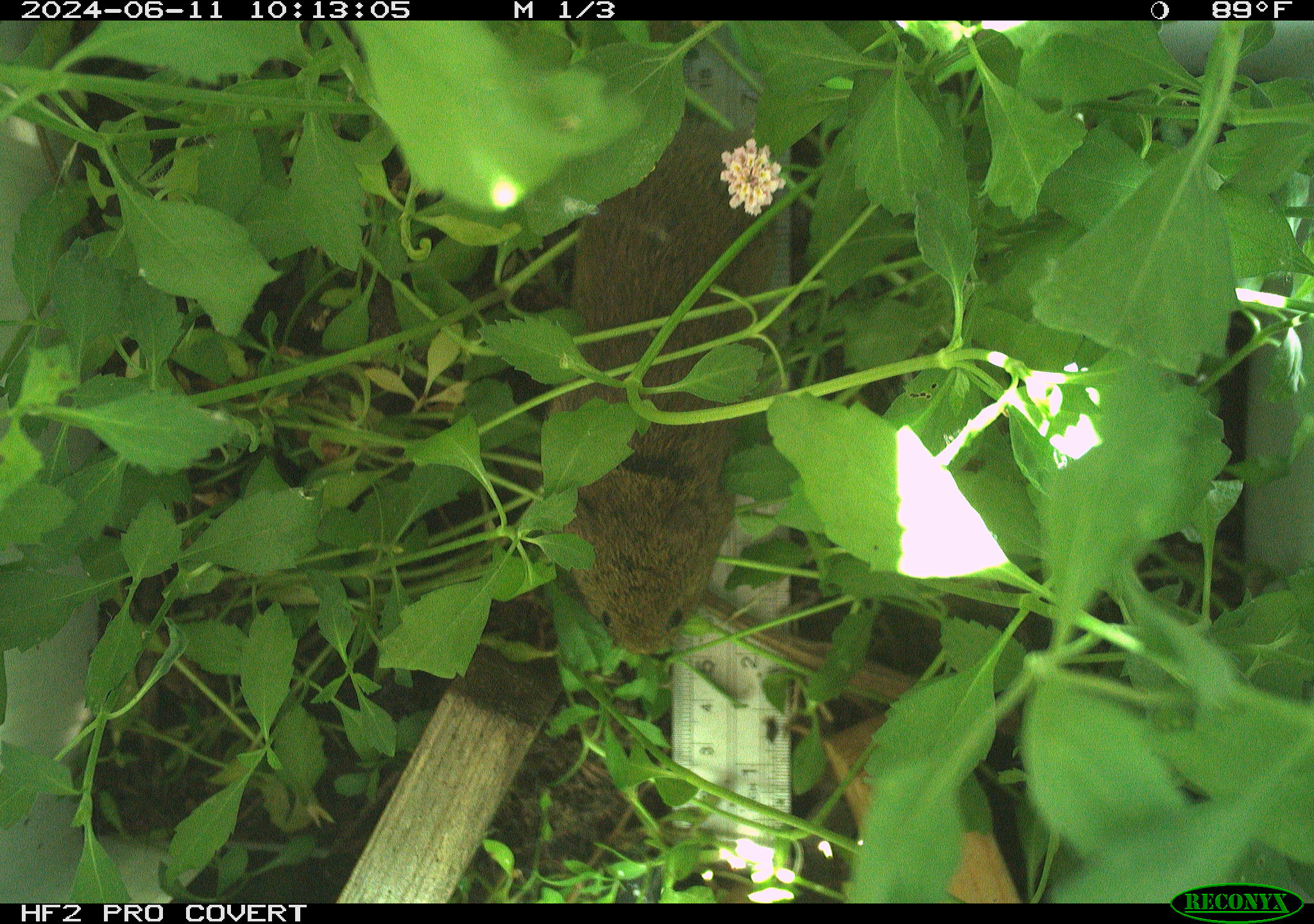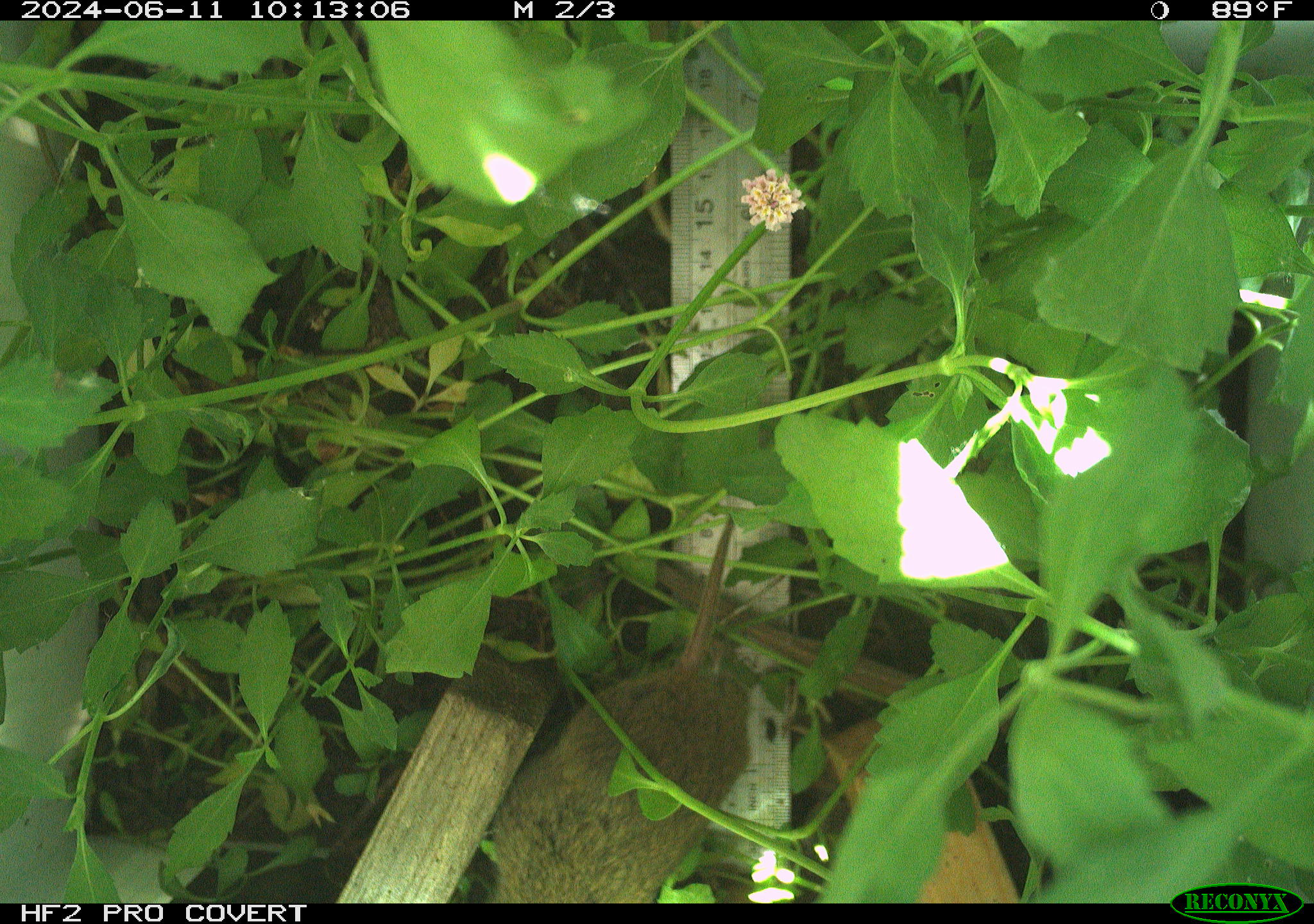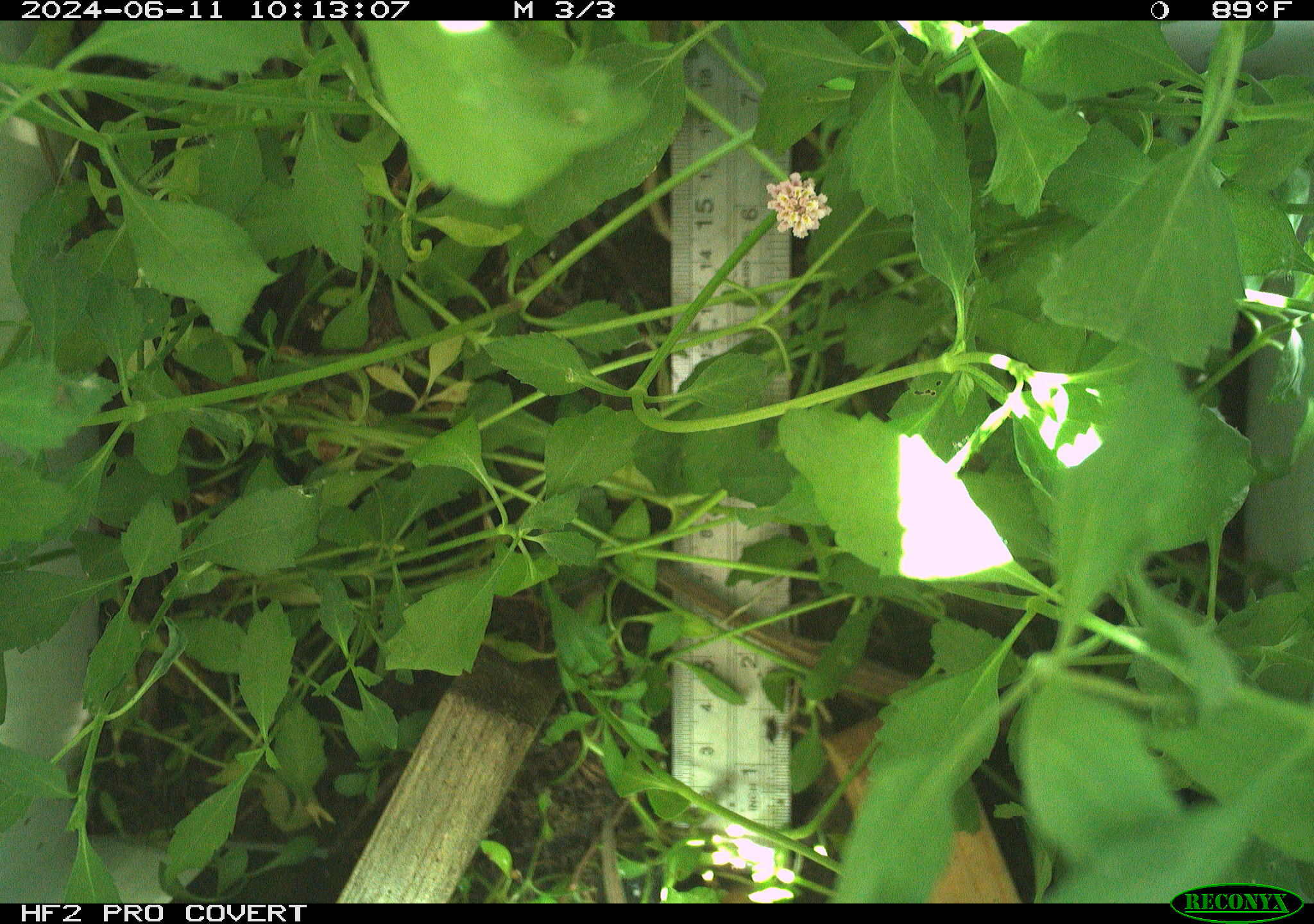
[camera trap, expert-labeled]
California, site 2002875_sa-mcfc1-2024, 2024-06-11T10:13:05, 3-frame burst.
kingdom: Animalia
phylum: Chordata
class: Mammalia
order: Rodentia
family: Cricetidae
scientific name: Arvicolinae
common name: voles, lemmings, and muskrats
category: arvicolinae subfamily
Arvicolinae subfamily (voles, lemmings, and muskrats) (Arvicolinae).